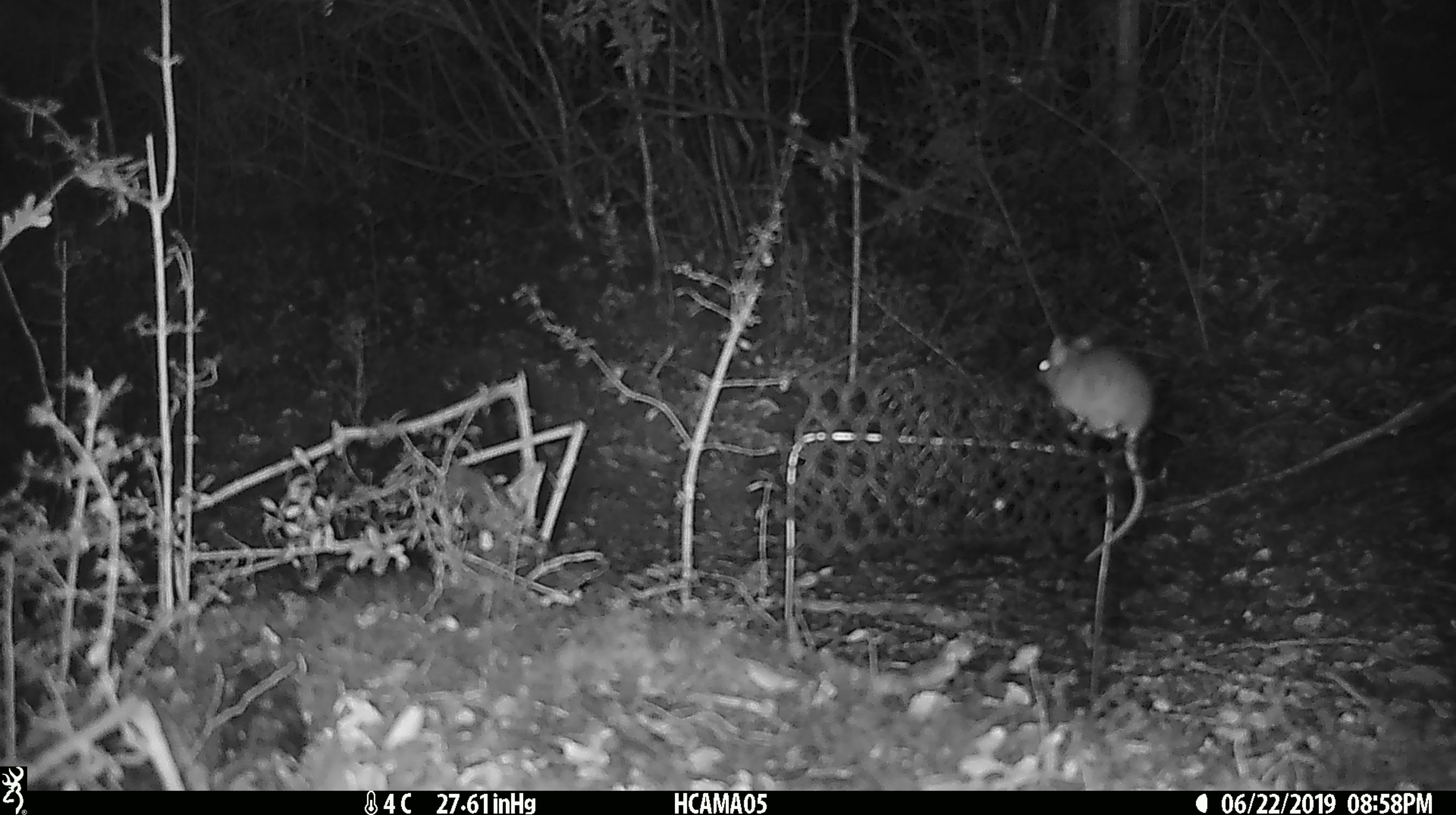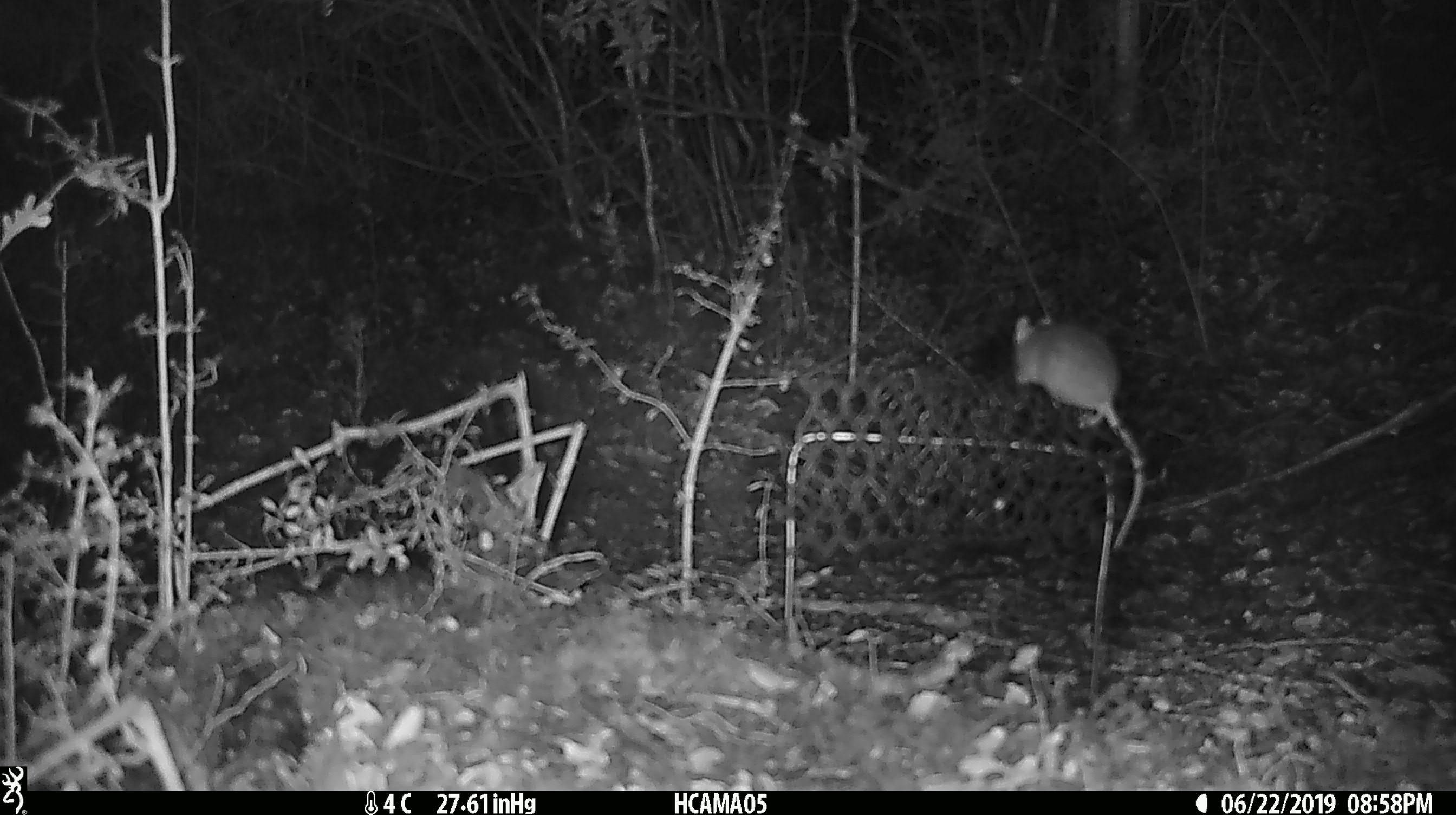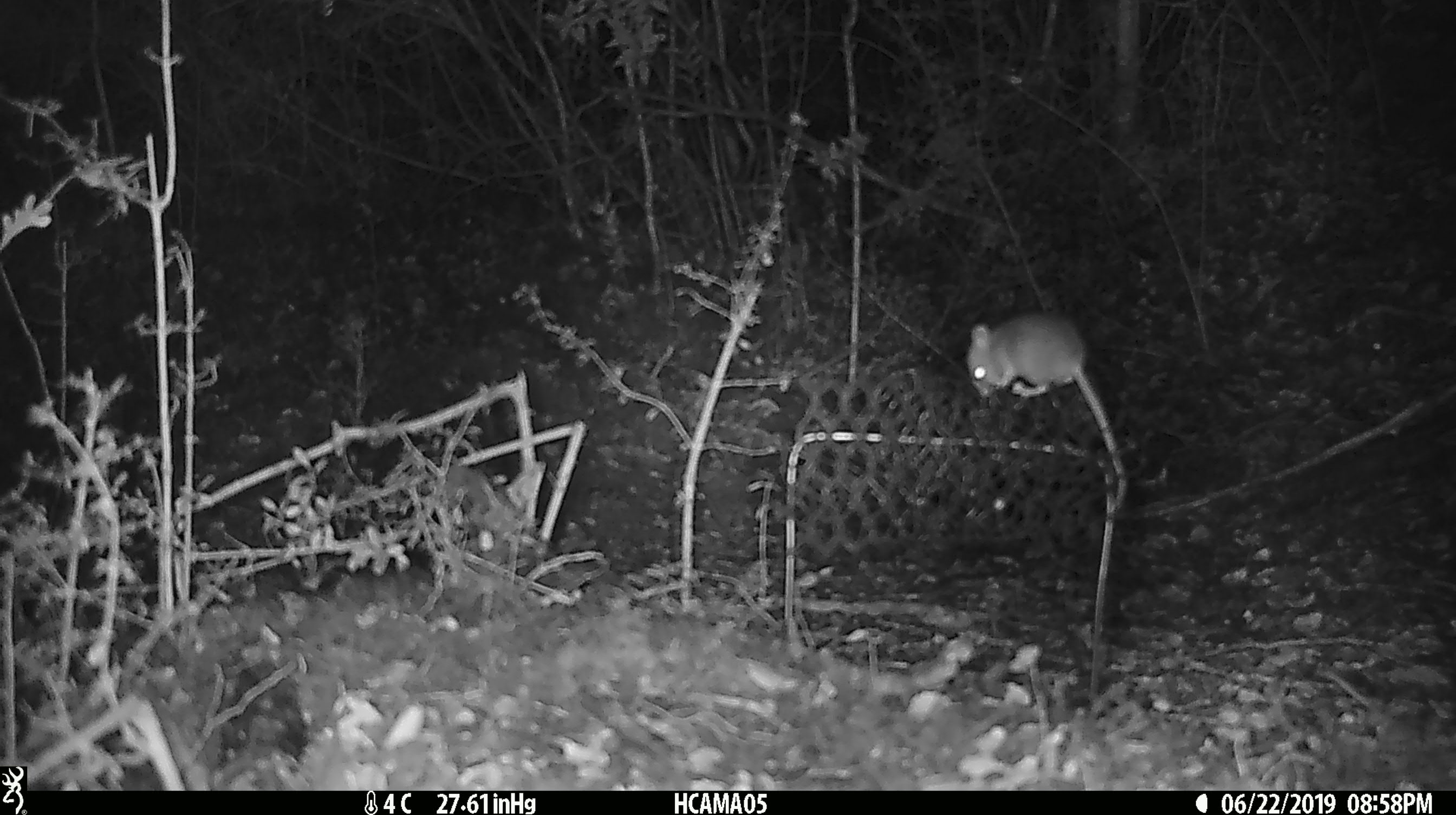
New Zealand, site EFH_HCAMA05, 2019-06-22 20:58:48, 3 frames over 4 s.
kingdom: Animalia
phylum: Chordata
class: Mammalia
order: Rodentia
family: Muridae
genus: Mus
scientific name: Mus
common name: mouse